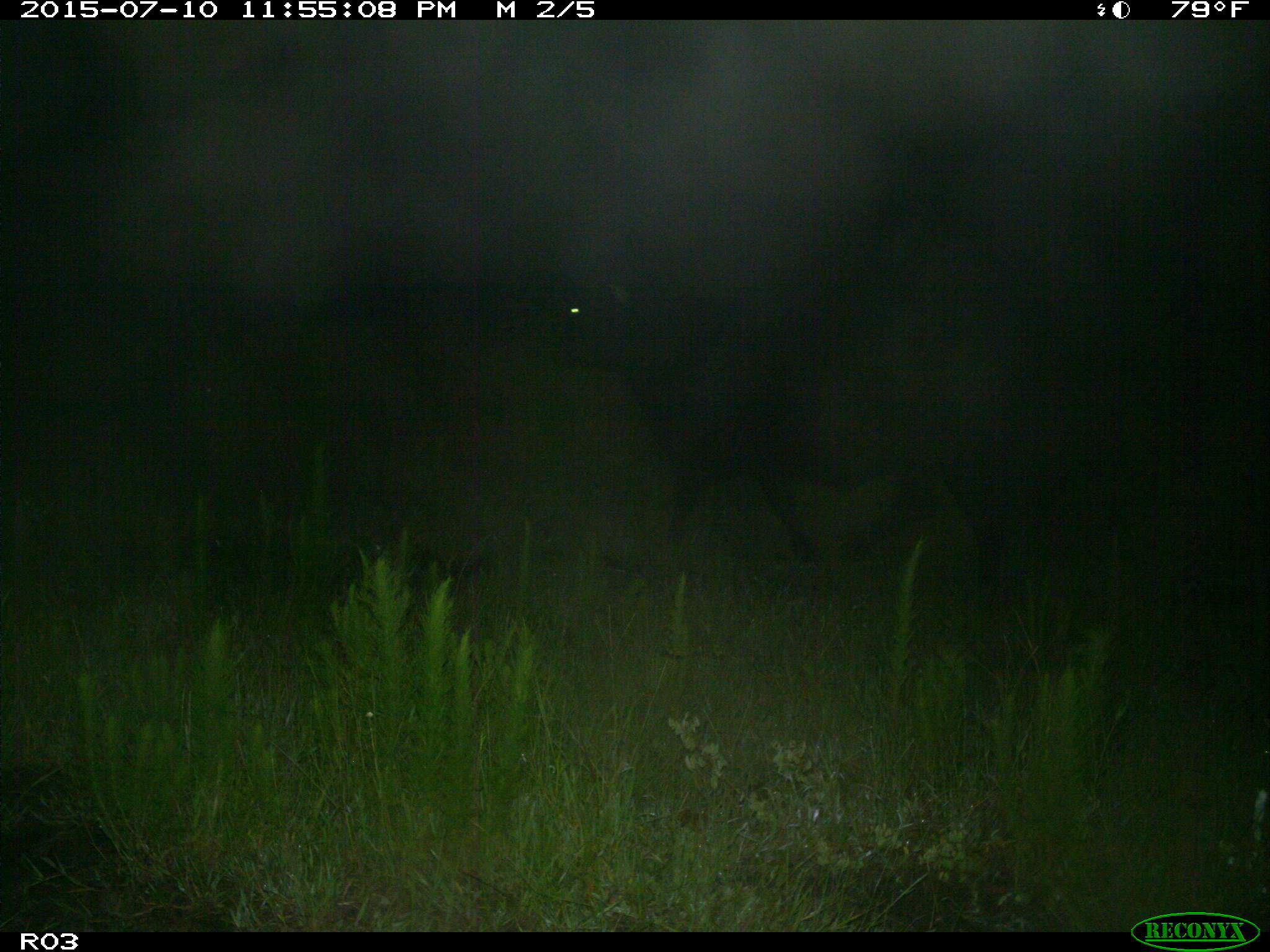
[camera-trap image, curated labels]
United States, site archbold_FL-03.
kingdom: Animalia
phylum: Chordata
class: Mammalia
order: Artiodactyla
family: Bovidae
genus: Bos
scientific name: Bos taurus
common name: domestic cow